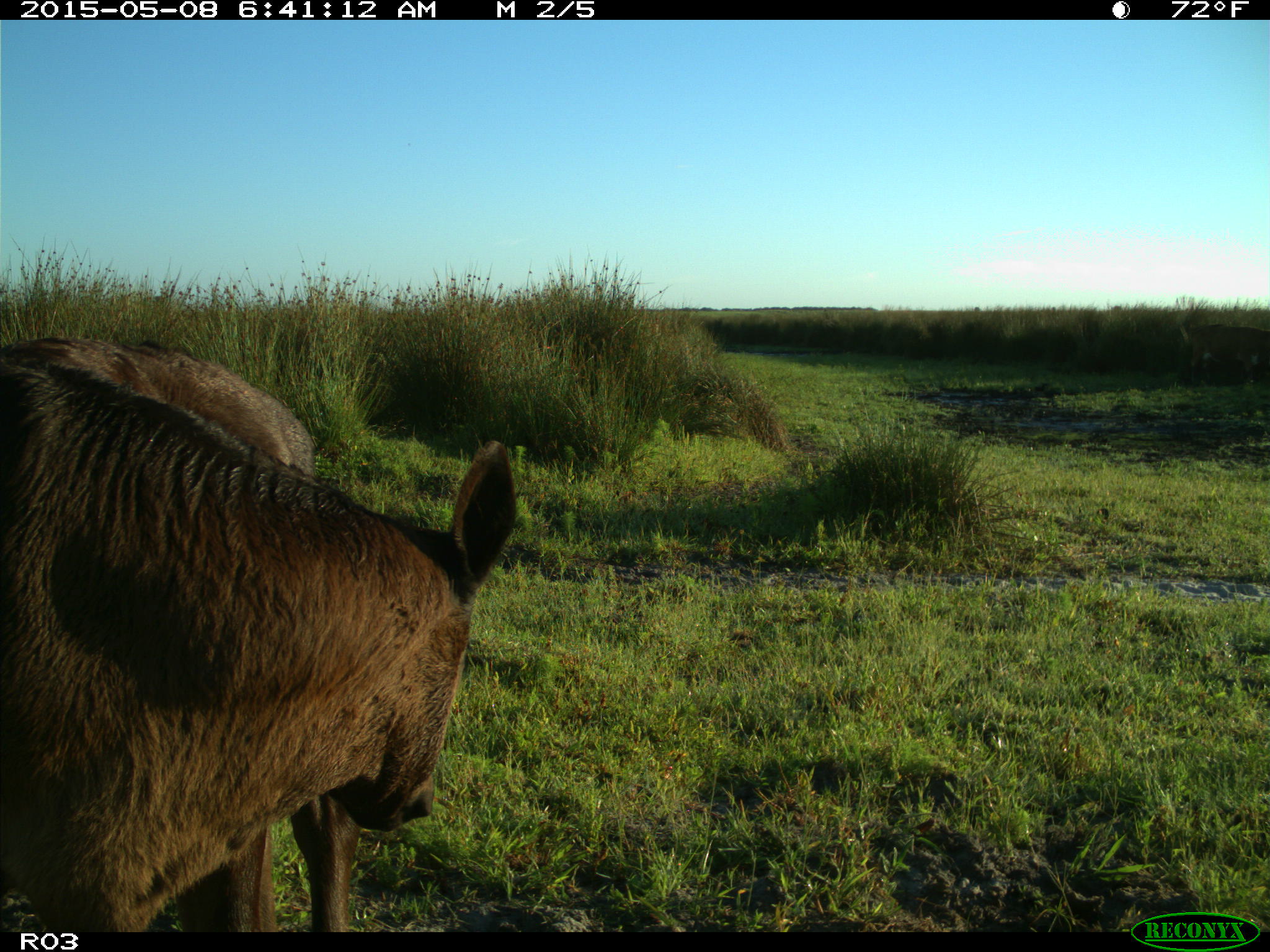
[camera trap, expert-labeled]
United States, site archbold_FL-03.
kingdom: Animalia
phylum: Chordata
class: Mammalia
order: Artiodactyla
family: Bovidae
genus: Bos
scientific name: Bos taurus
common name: domestic cow